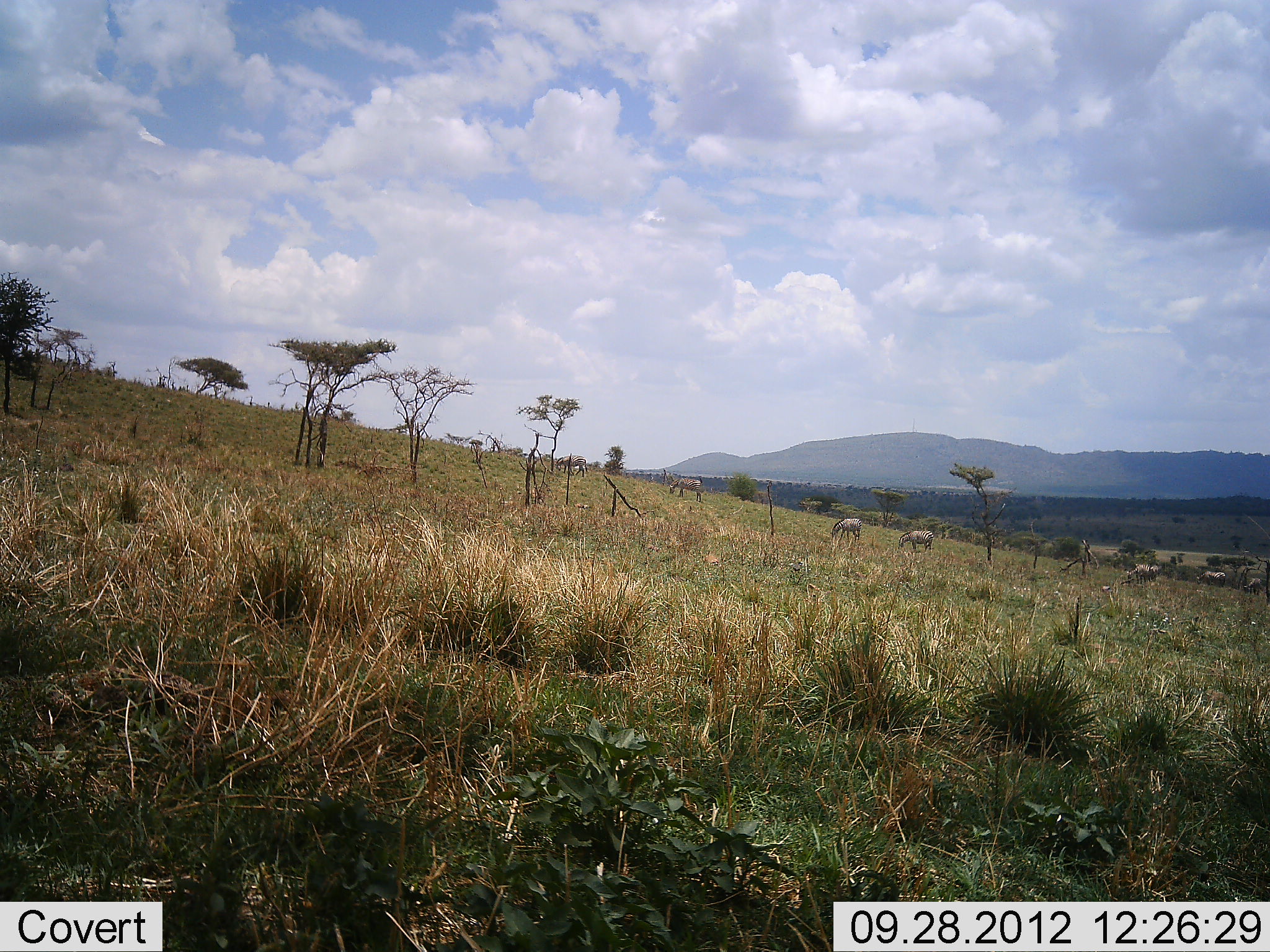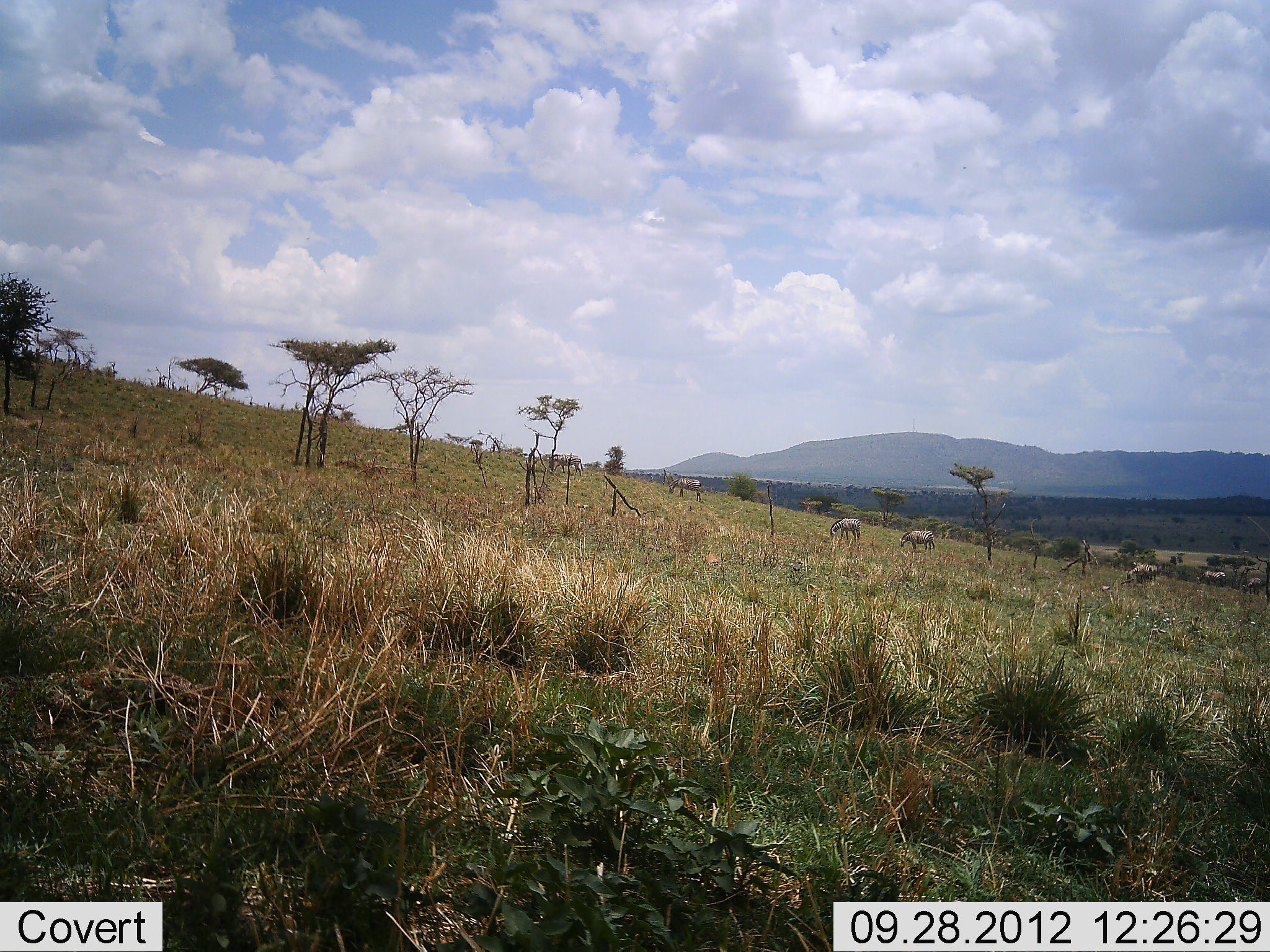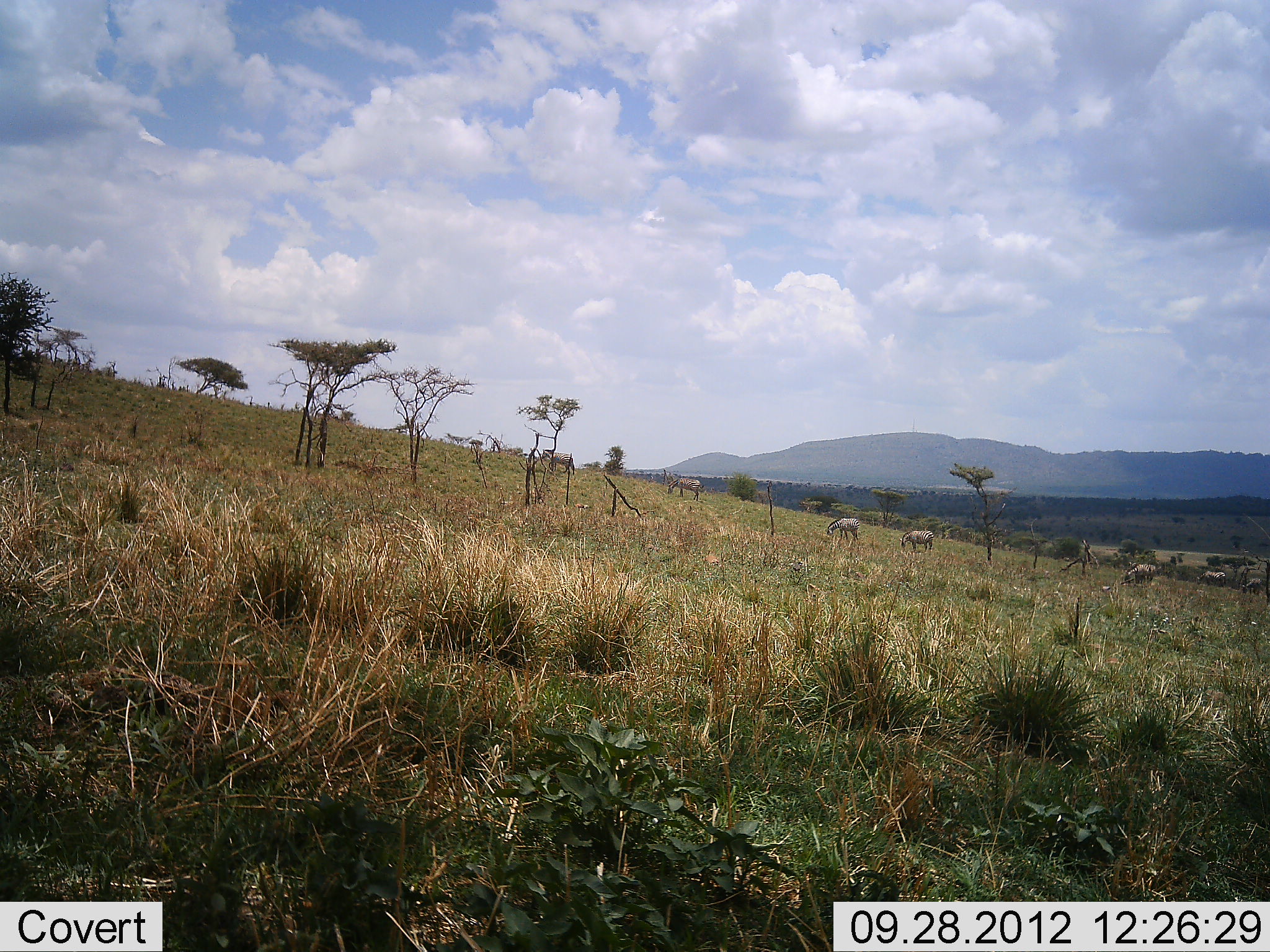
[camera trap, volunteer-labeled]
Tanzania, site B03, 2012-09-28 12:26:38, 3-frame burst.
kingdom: Animalia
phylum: Chordata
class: Mammalia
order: Perissodactyla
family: Equidae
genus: Equus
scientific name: Equus quagga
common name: plains zebra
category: zebra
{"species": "zebra (plains zebra) (Equus quagga)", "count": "6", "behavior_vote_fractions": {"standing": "50%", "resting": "0%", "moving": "40%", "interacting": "0%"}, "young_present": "0%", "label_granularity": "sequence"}